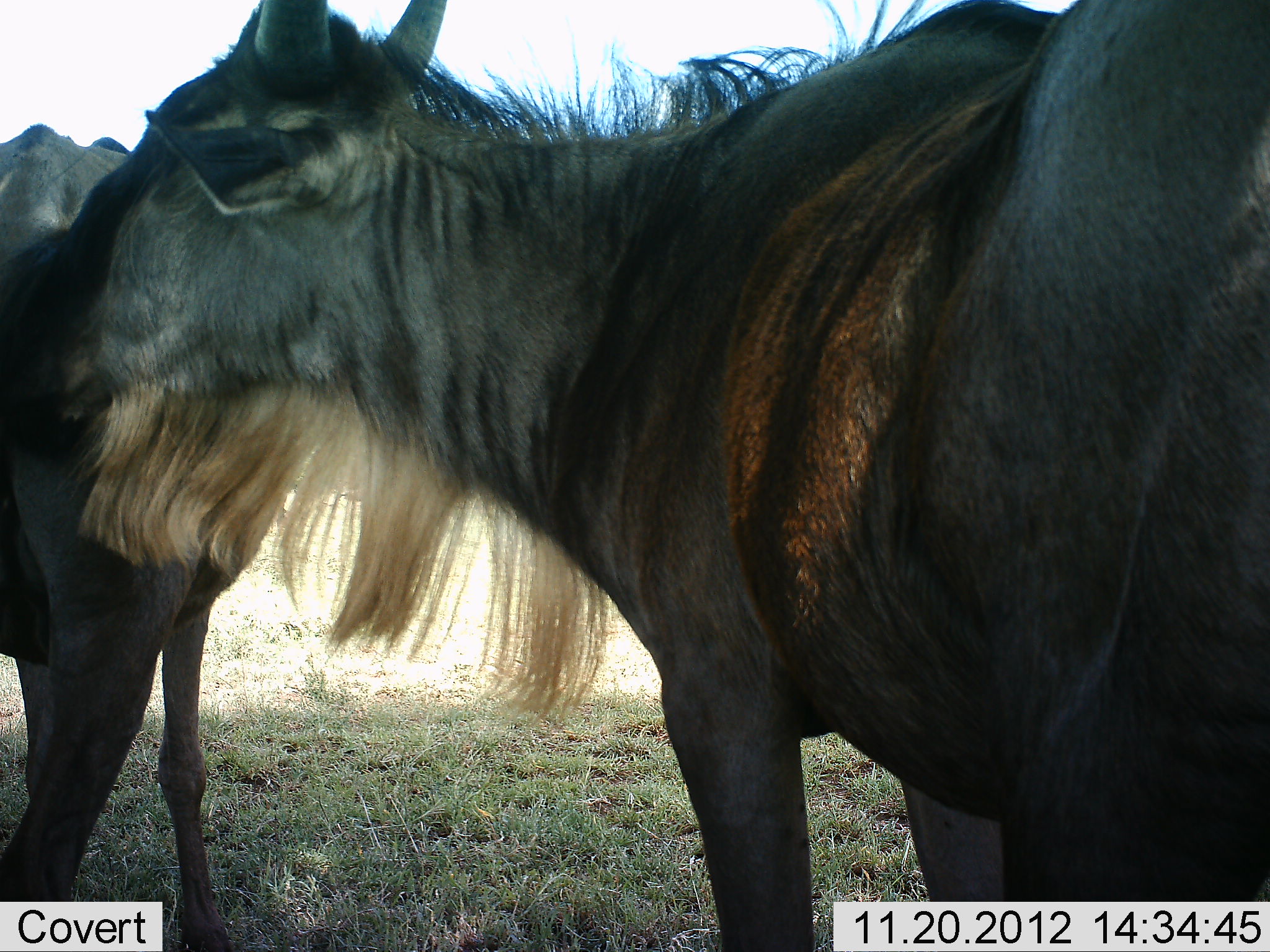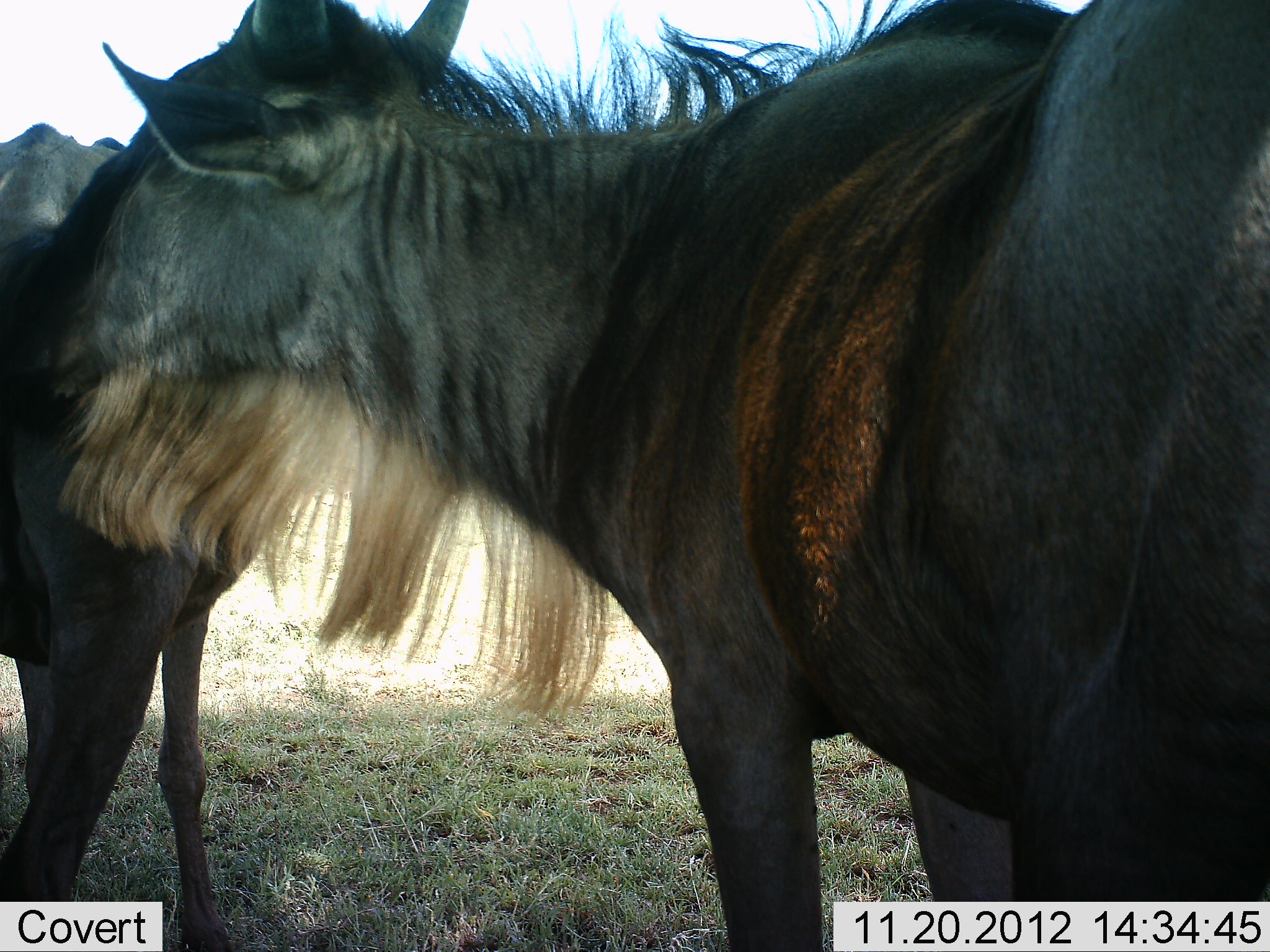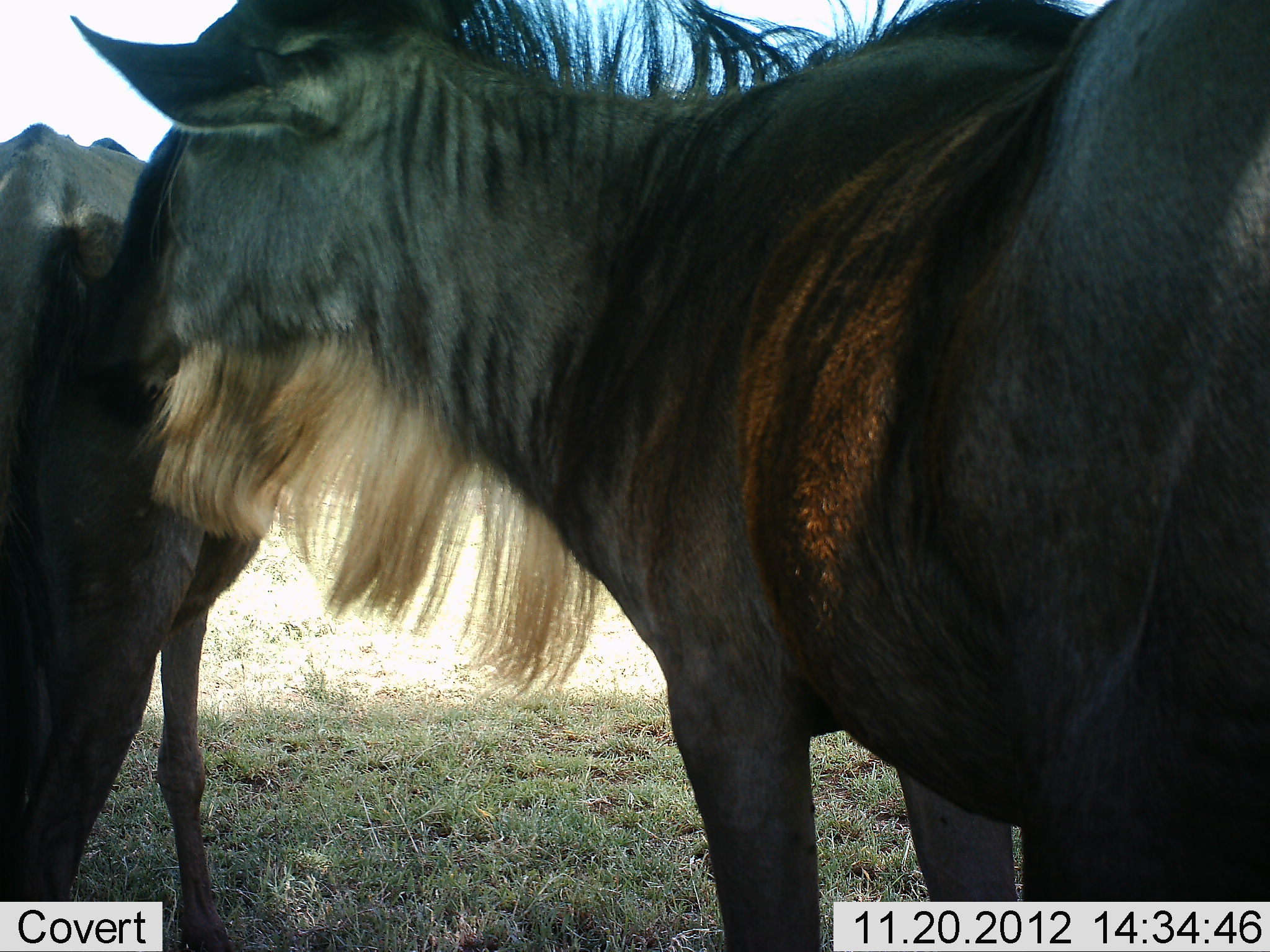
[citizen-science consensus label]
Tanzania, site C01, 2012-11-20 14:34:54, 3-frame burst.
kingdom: Animalia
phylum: Chordata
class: Mammalia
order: Artiodactyla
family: Bovidae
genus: Connochaetes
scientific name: Connochaetes taurinus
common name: blue wildebeest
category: wildebeest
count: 2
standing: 86%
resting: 10%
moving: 0%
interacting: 29%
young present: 0%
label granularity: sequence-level